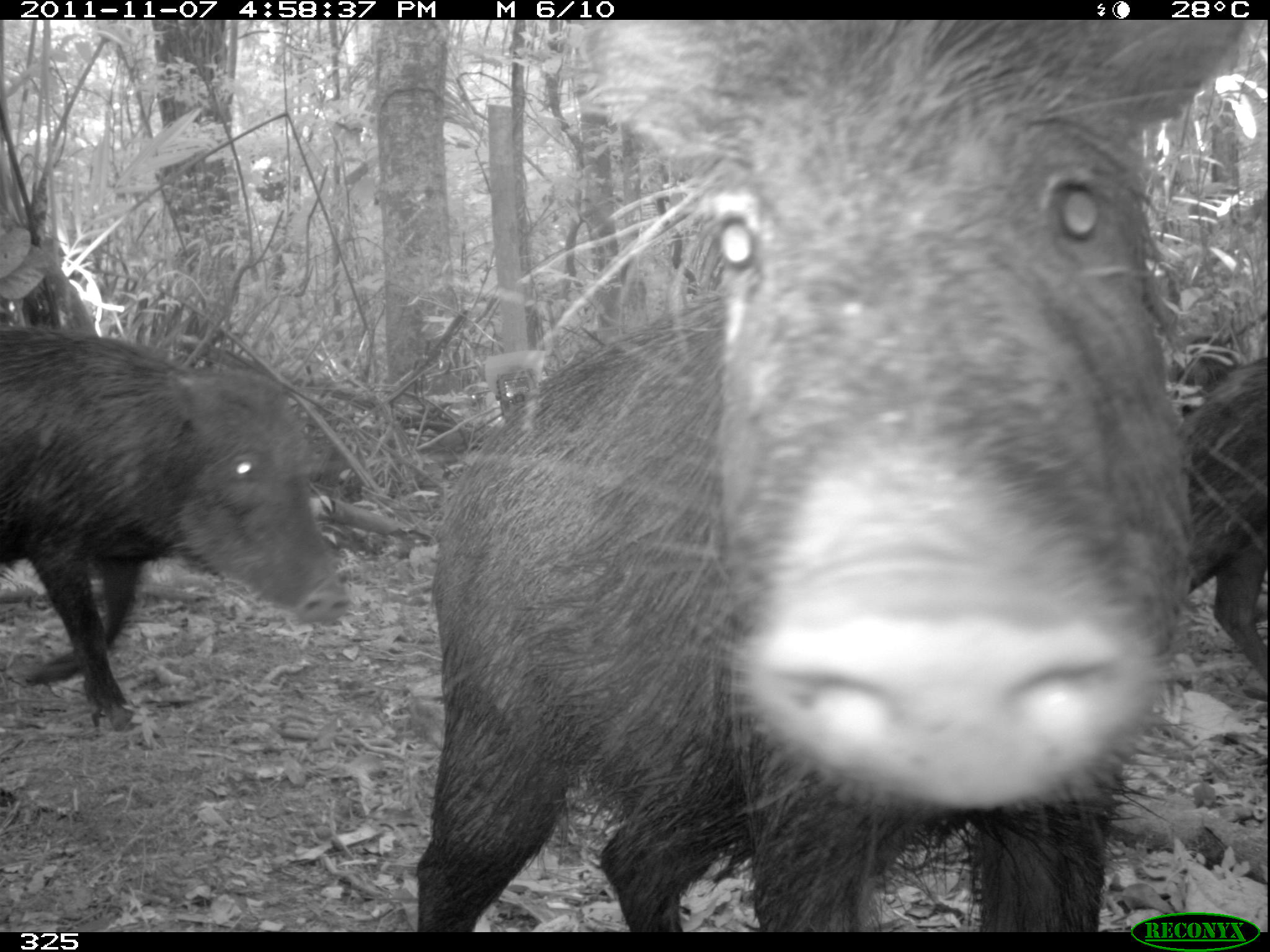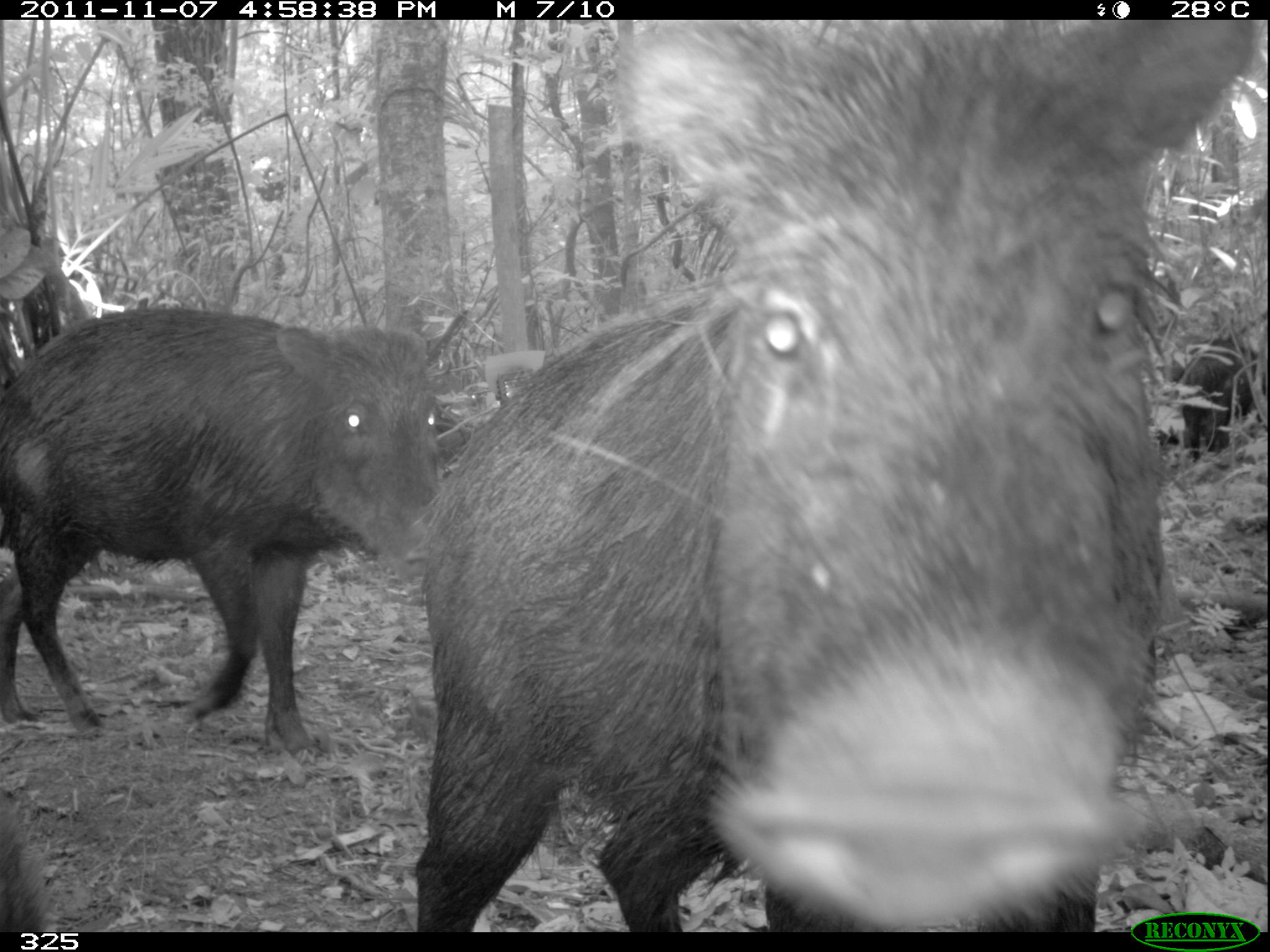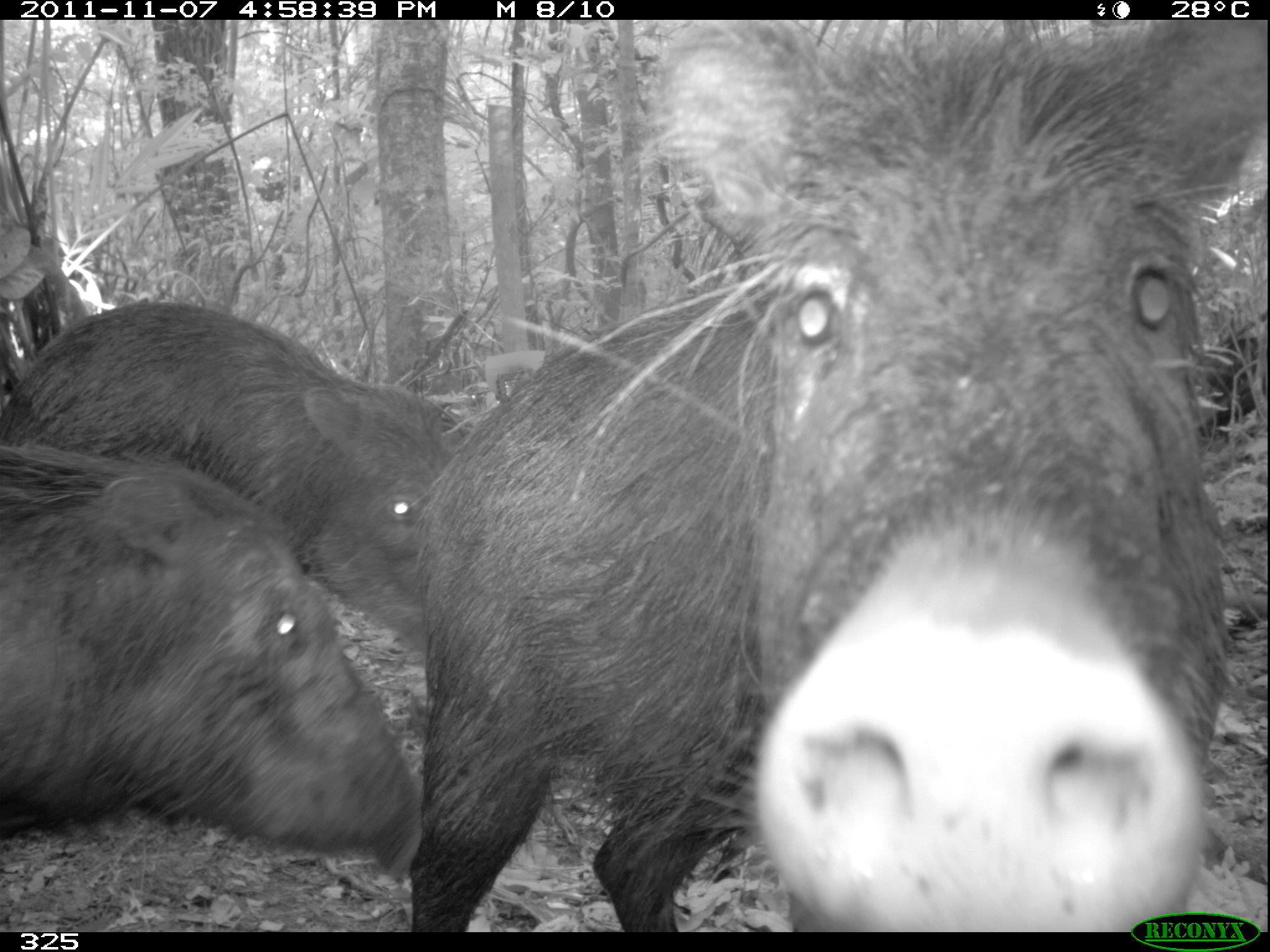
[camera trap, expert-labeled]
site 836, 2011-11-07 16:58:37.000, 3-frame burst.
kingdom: Animalia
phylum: Chordata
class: Mammalia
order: Artiodactyla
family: Tayassuidae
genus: Tayassu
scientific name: Tayassu pecari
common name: white-lipped peccary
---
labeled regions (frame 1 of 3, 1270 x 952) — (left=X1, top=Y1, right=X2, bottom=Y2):
tayassu pecari: (left=418, top=20, right=1246, bottom=930); (left=0, top=328, right=350, bottom=733); (left=1174, top=356, right=1270, bottom=682)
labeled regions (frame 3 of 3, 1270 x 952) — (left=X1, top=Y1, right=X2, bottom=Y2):
tayassu pecari: (left=407, top=20, right=1267, bottom=932); (left=0, top=447, right=428, bottom=877); (left=0, top=302, right=465, bottom=656)